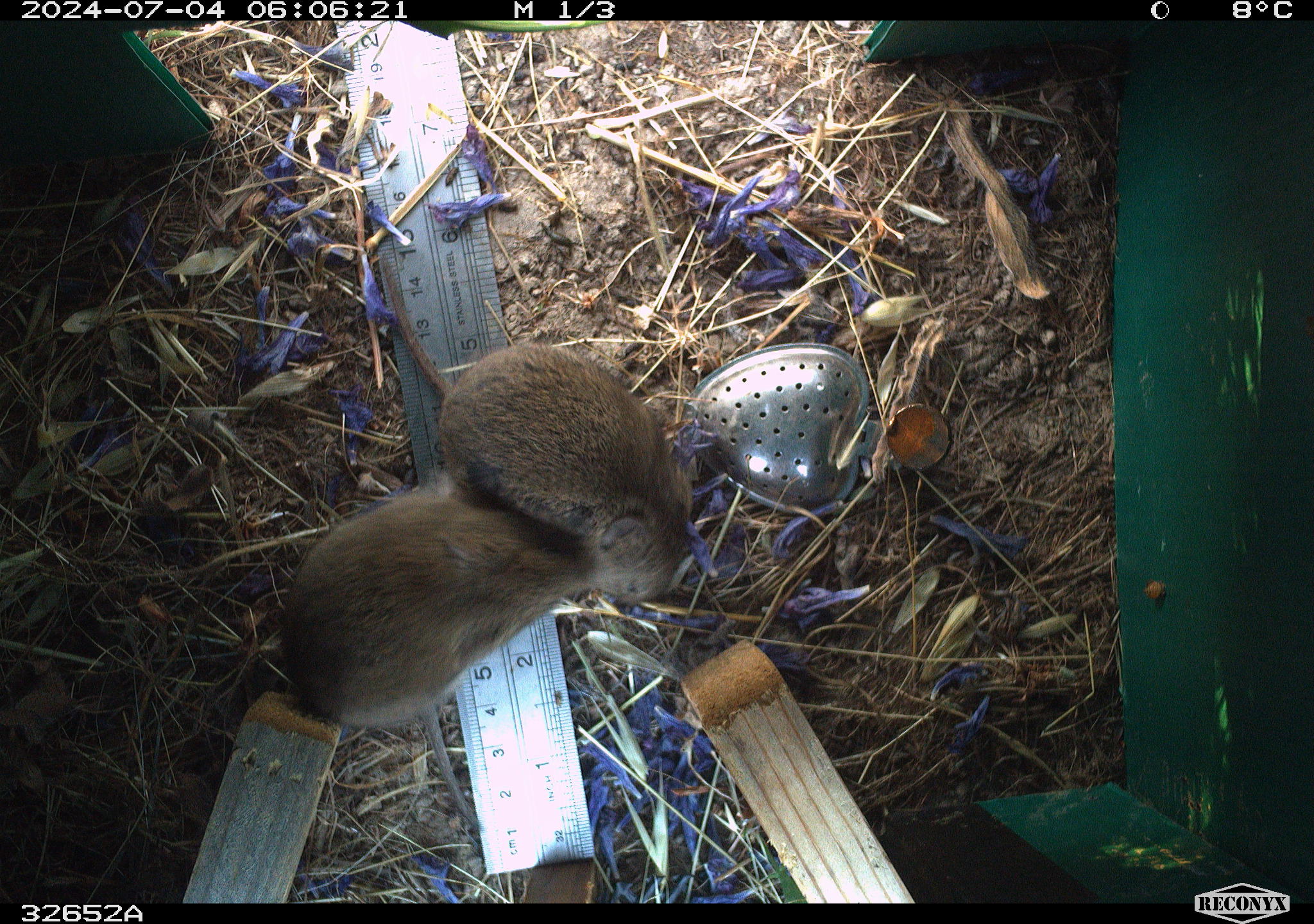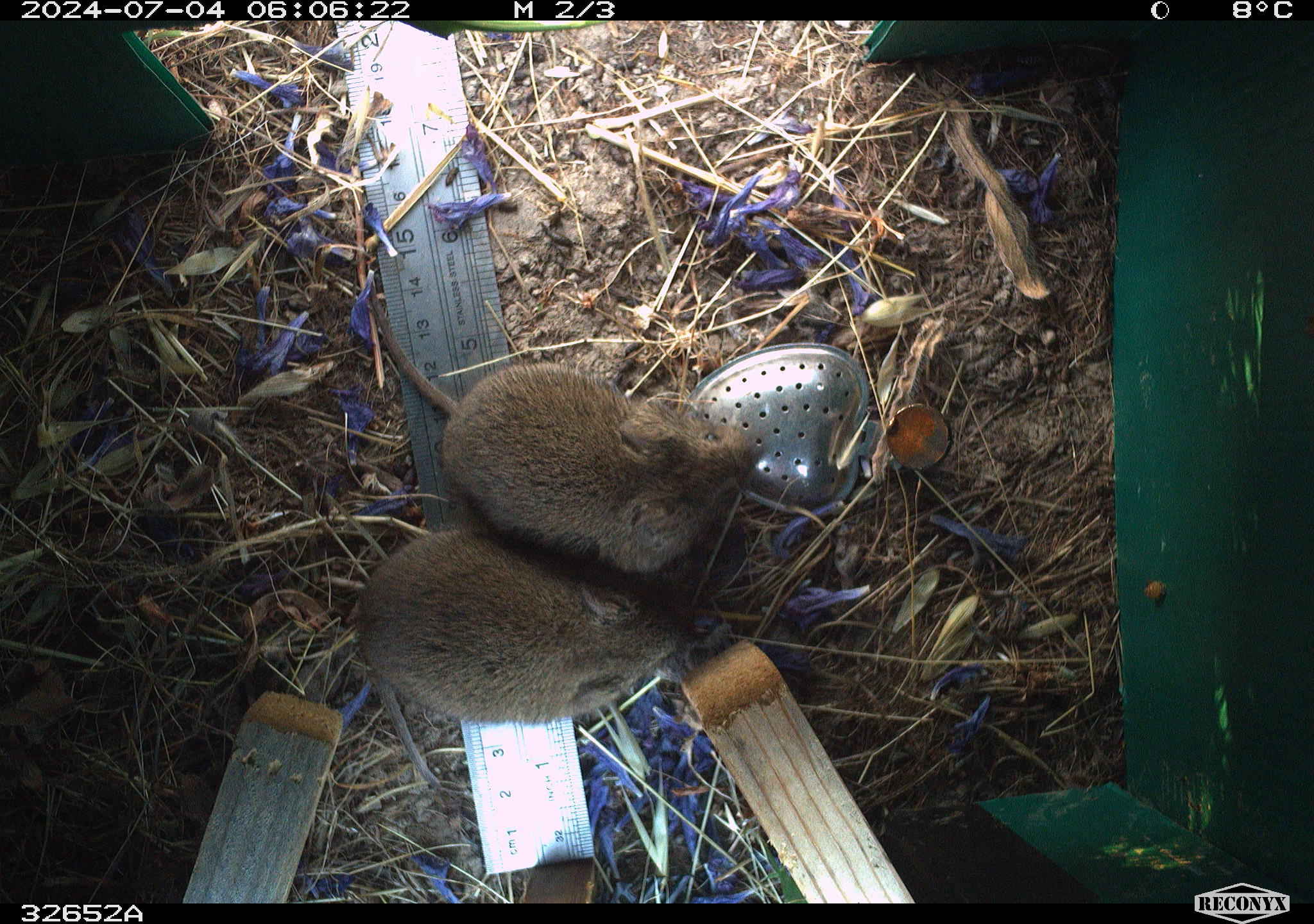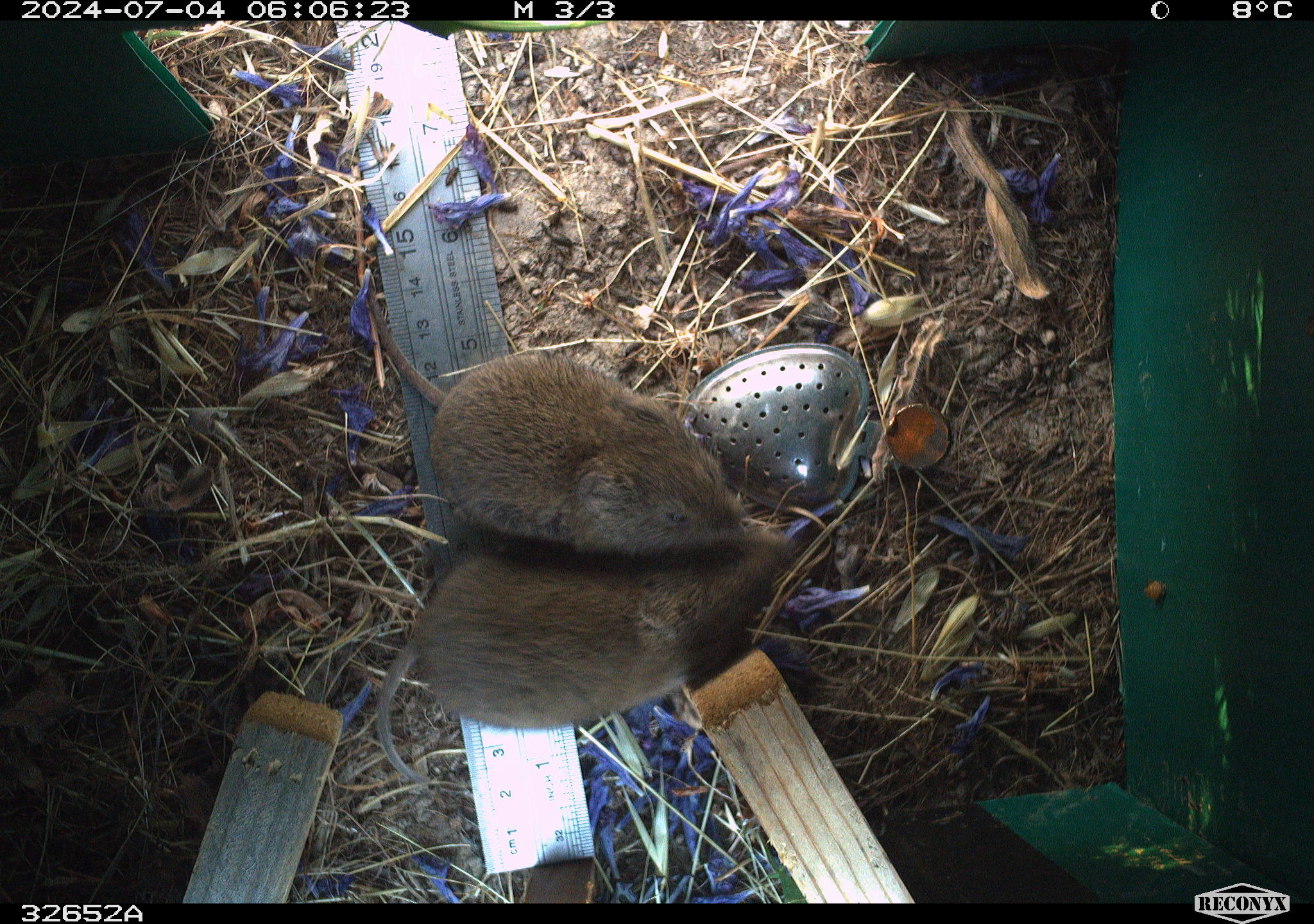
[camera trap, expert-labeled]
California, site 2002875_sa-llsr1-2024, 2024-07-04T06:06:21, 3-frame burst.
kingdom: Animalia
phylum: Chordata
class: Mammalia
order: Rodentia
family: Cricetidae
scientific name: Arvicolinae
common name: voles, lemmings, and muskrats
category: arvicolinae subfamily